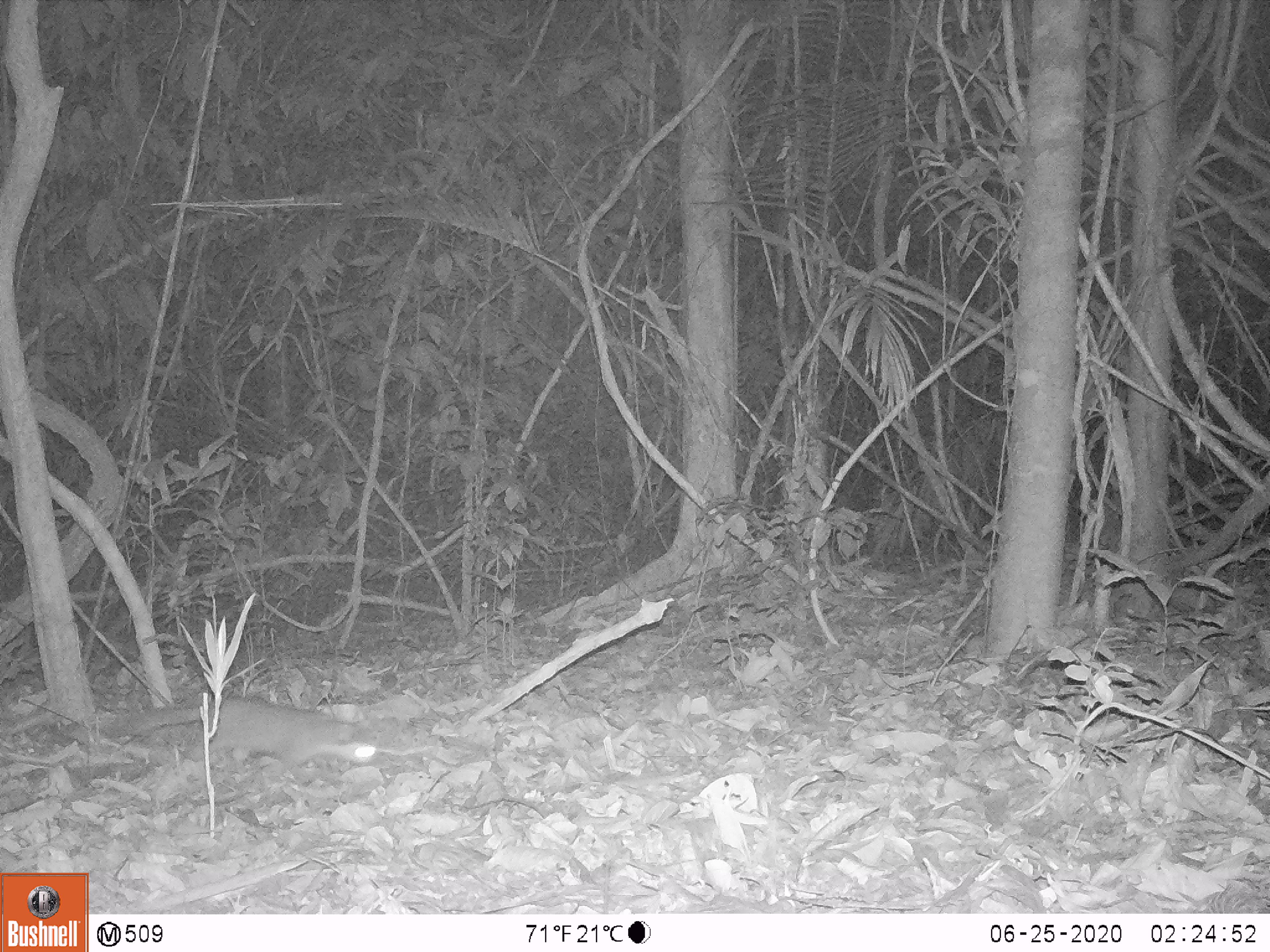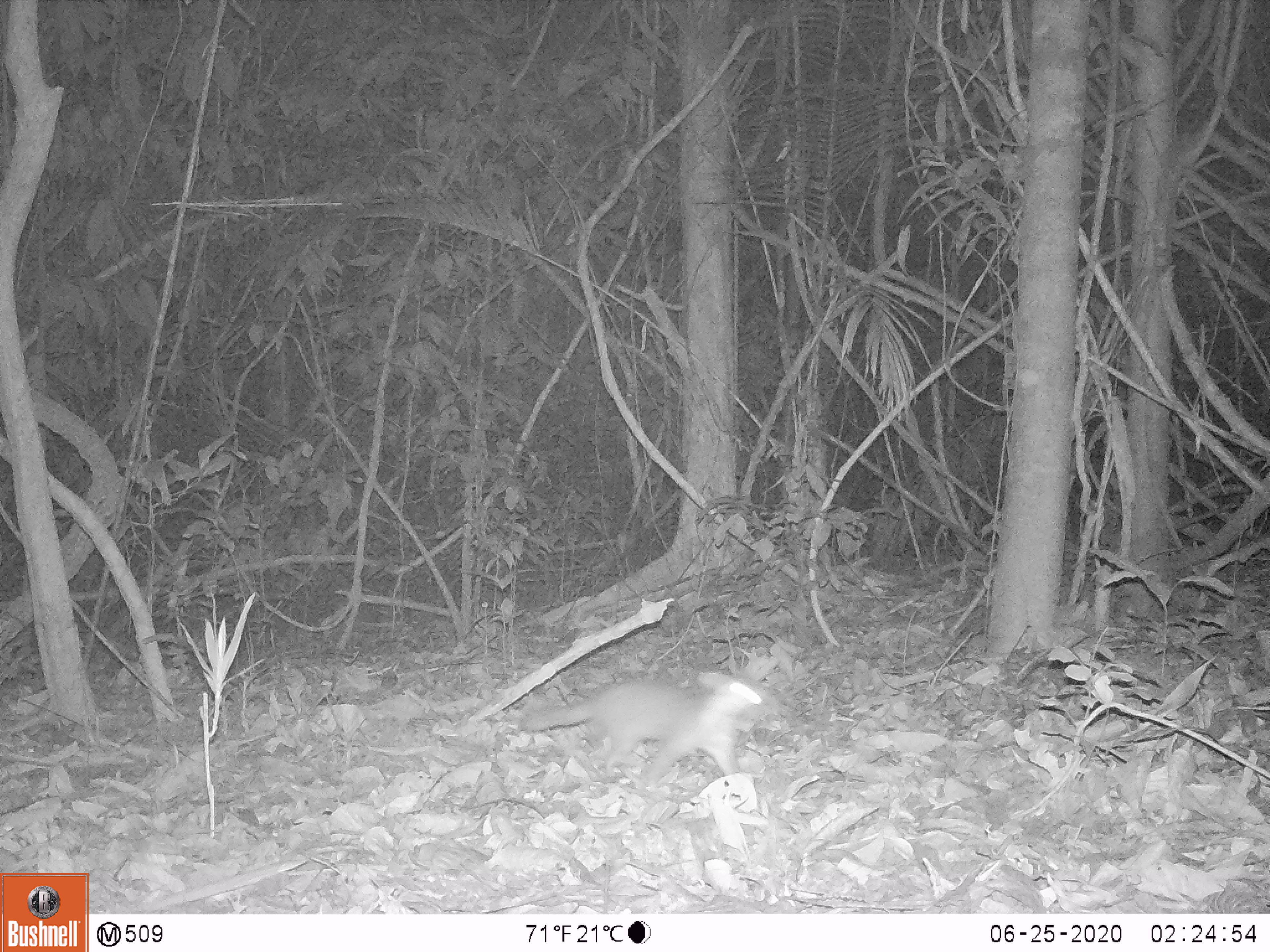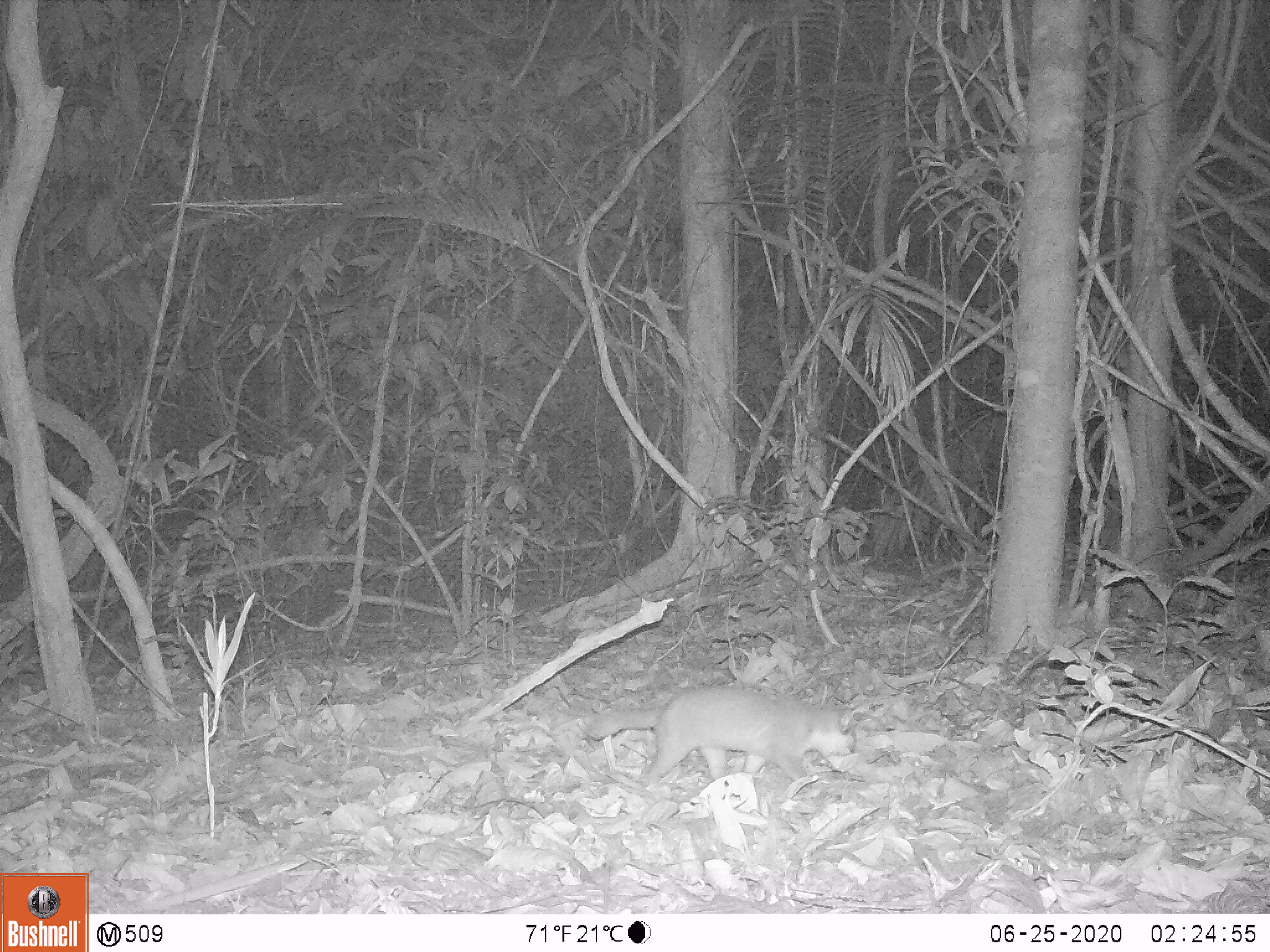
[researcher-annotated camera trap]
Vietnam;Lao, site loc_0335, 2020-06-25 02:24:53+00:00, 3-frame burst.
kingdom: Animalia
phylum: Chordata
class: Mammalia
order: Carnivora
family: Mustelidae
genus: Melogale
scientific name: Melogale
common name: ferret badger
Ferret badger (Melogale). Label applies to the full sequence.